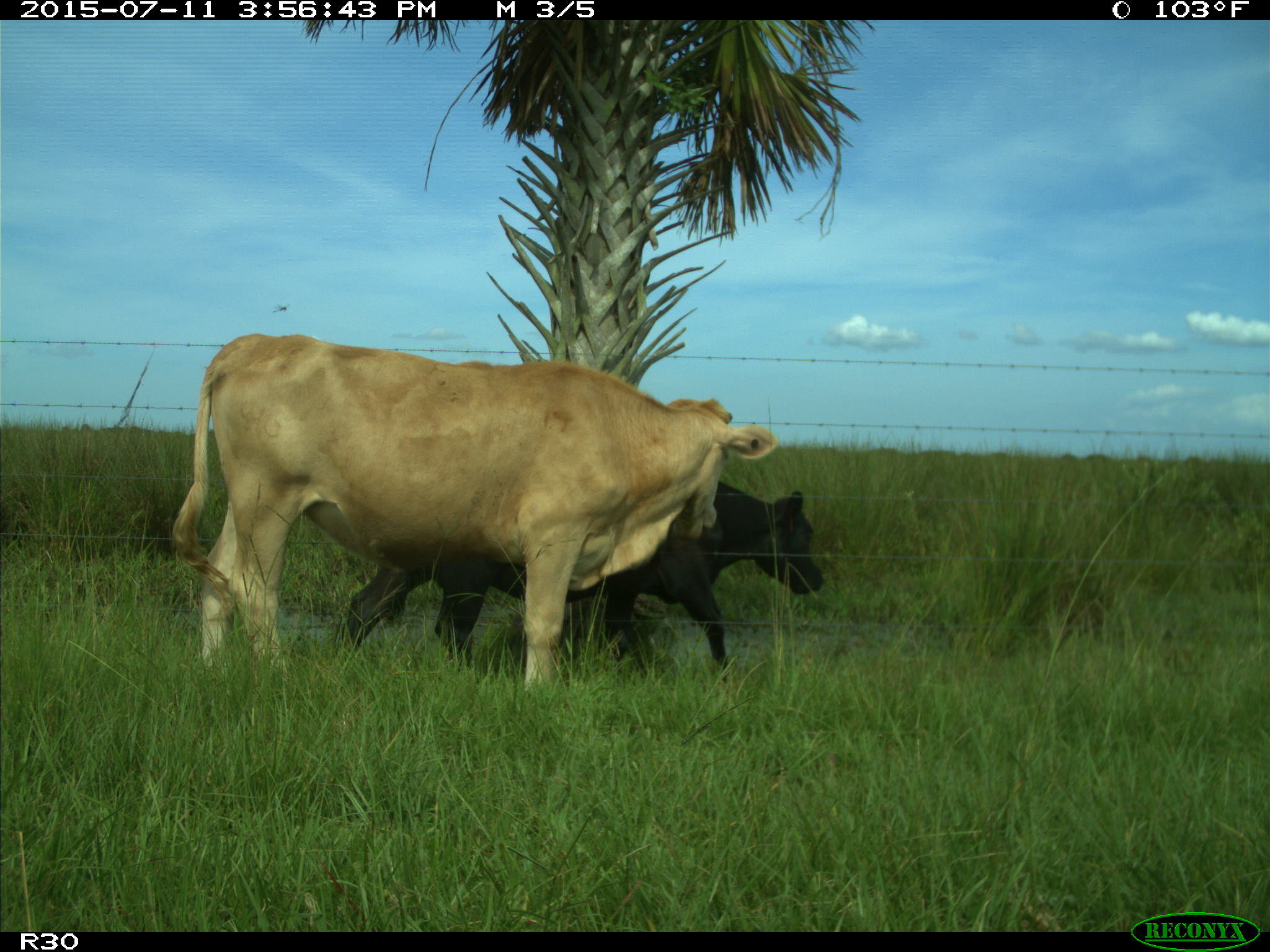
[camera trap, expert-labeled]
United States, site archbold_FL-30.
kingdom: Animalia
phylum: Chordata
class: Mammalia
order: Artiodactyla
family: Bovidae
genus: Bos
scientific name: Bos taurus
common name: domestic cow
Bos taurus (domestic cow).